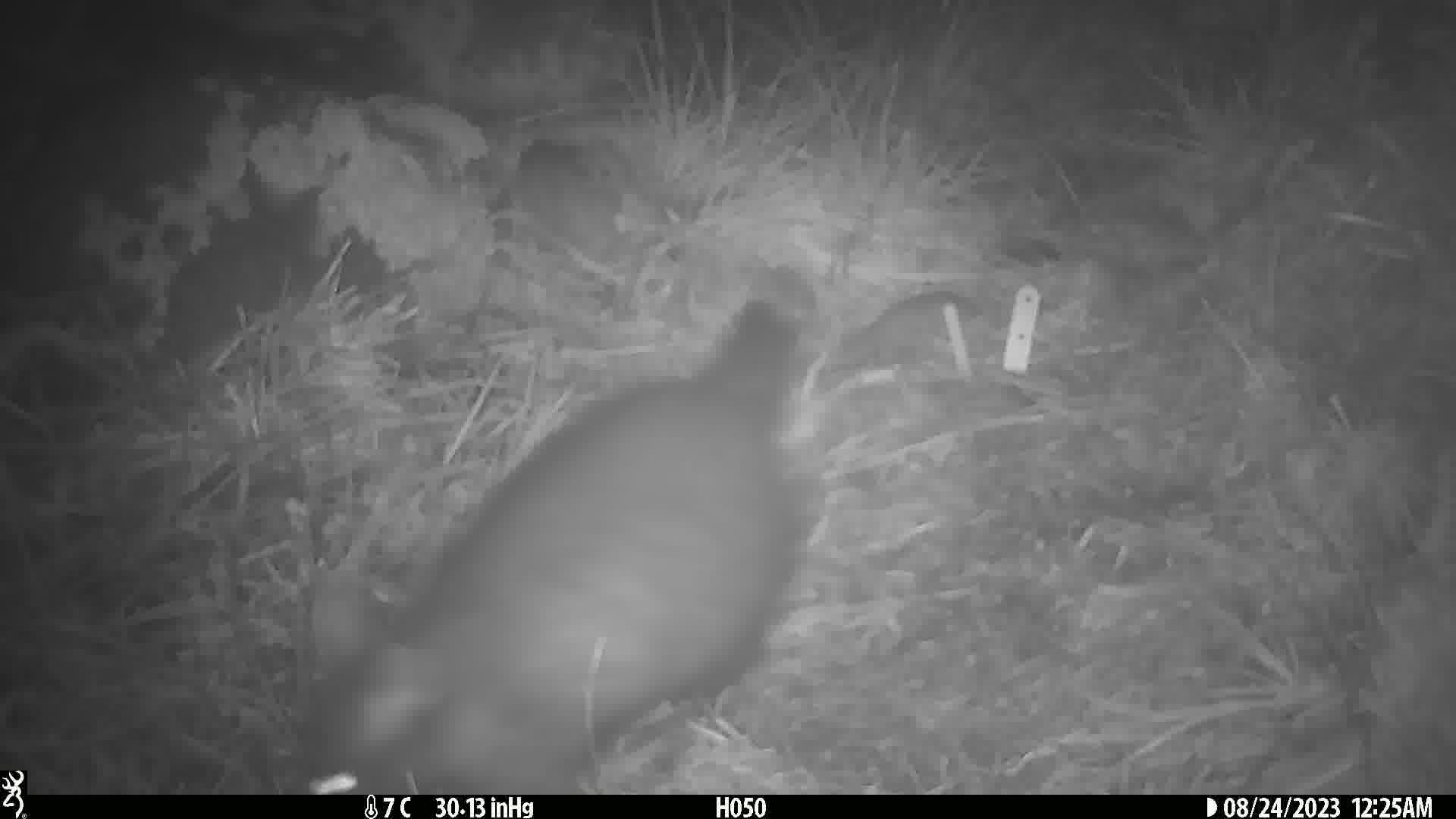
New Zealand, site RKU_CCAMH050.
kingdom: Animalia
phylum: Chordata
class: Mammalia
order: Diprotodontia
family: Phalangeridae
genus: Trichosurus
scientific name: Trichosurus vulpecula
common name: common brushtail possum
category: possum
Possum (common brushtail possum) (Trichosurus vulpecula).